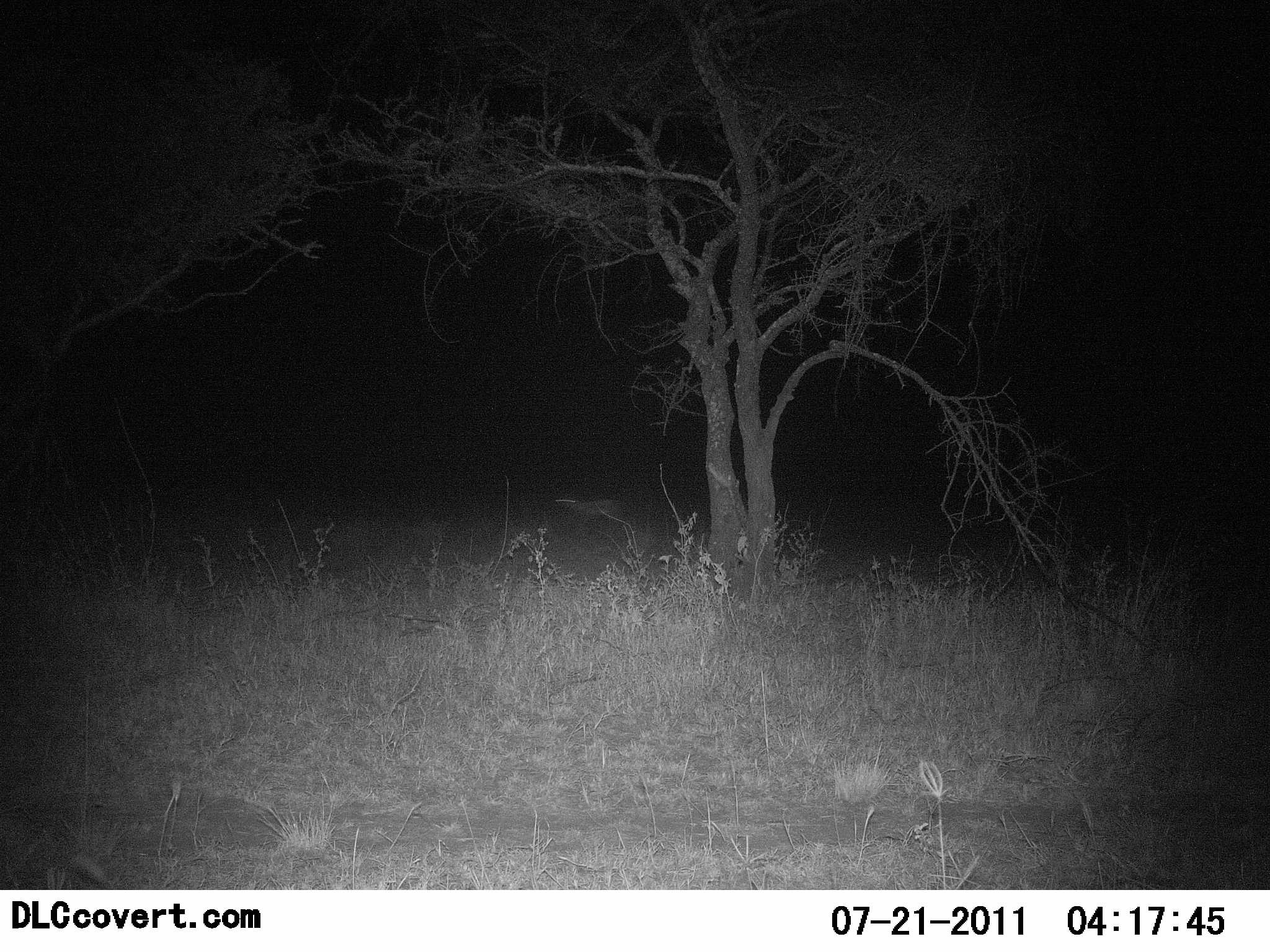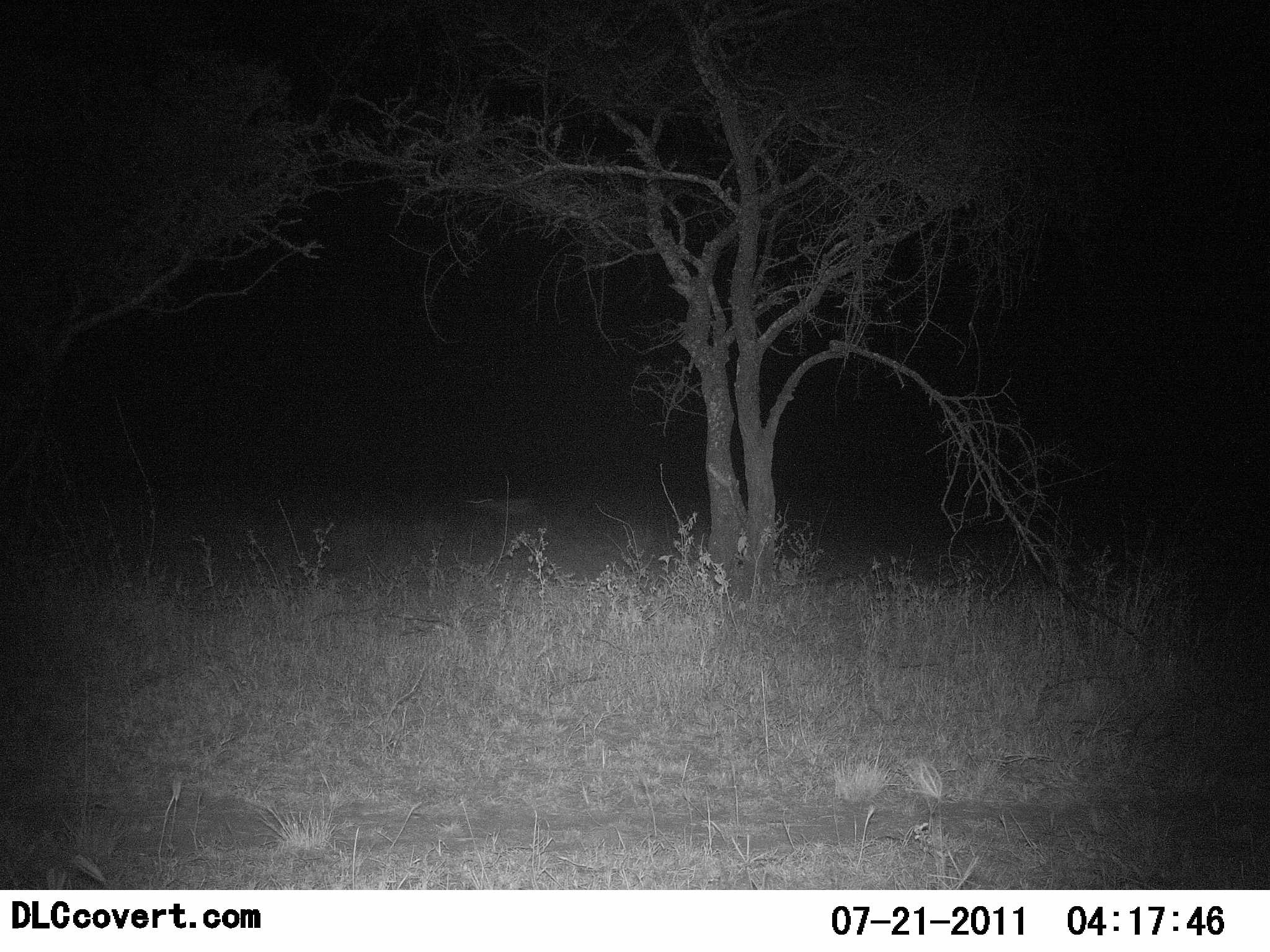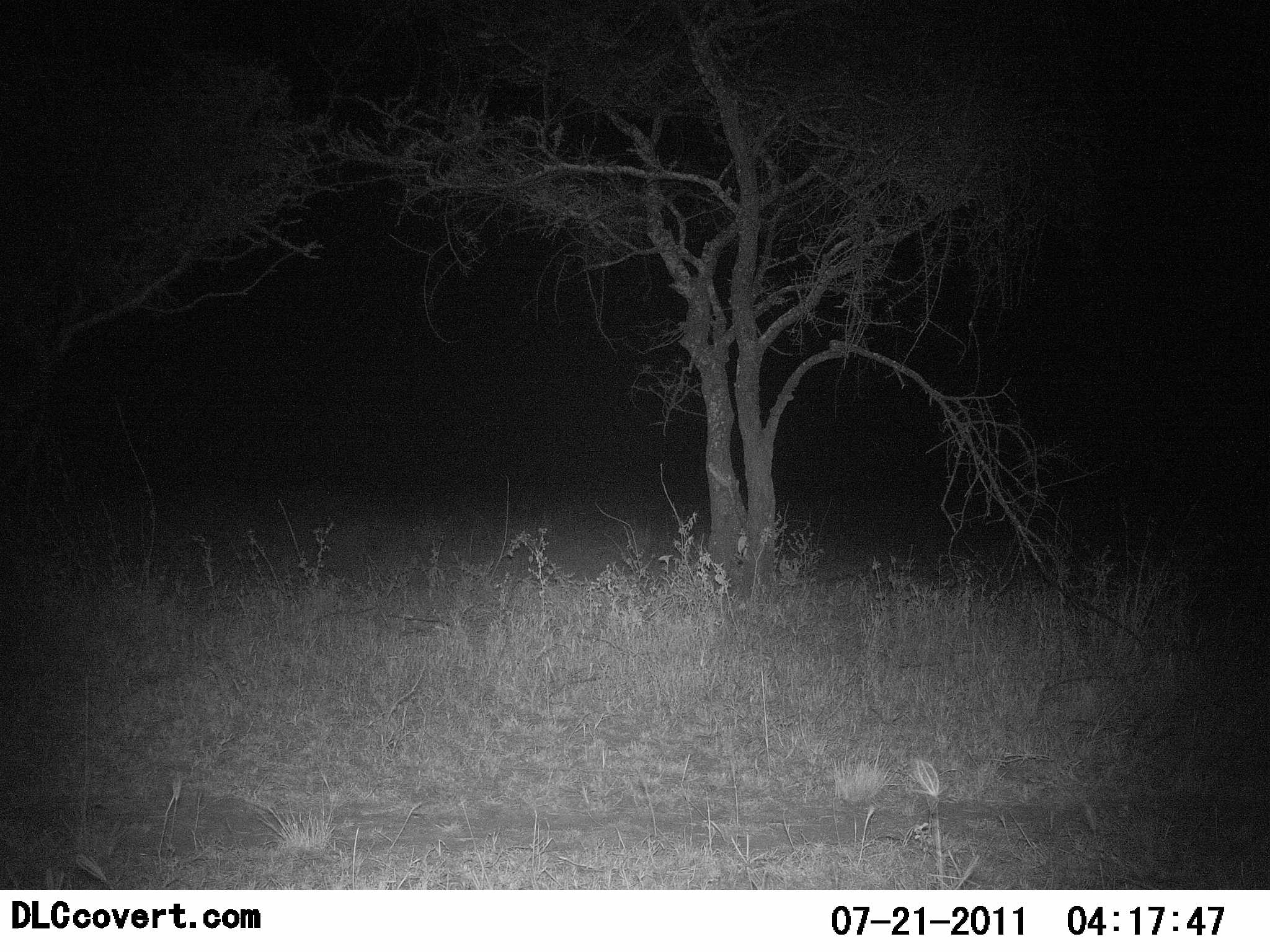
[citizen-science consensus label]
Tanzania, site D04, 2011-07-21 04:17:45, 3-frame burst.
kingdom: Animalia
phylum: Chordata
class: Mammalia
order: Carnivora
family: Hyaenidae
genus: Crocuta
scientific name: Crocuta crocuta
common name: spotted hyena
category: hyenaspotted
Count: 1.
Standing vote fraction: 0%.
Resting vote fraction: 0%.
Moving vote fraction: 100%.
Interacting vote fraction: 0%.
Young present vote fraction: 0%.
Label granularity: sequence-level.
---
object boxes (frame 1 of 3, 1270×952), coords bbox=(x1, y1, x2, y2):
animal: bbox=(556, 492, 629, 531)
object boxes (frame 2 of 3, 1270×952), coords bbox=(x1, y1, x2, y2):
animal: bbox=(466, 487, 540, 527)